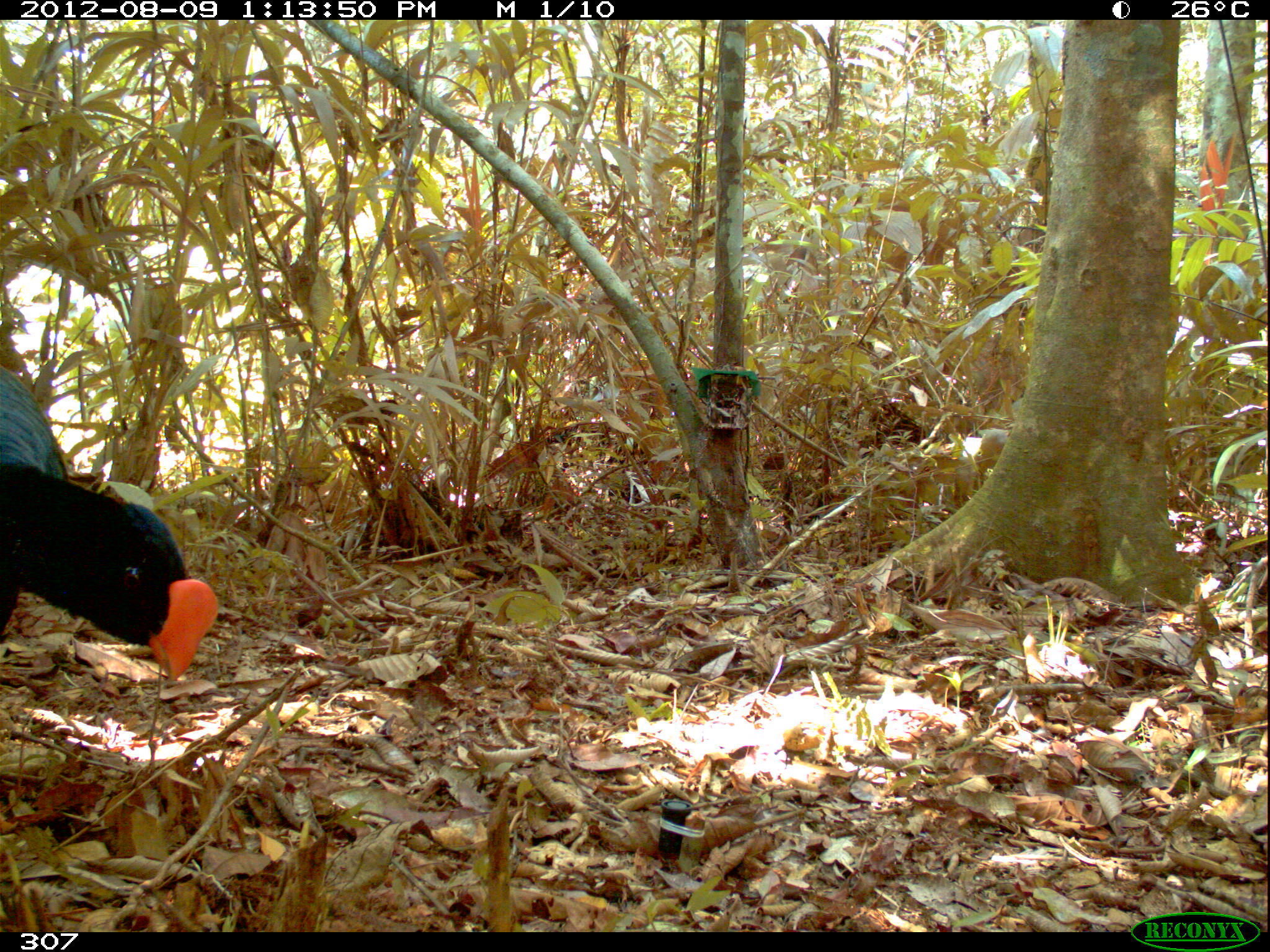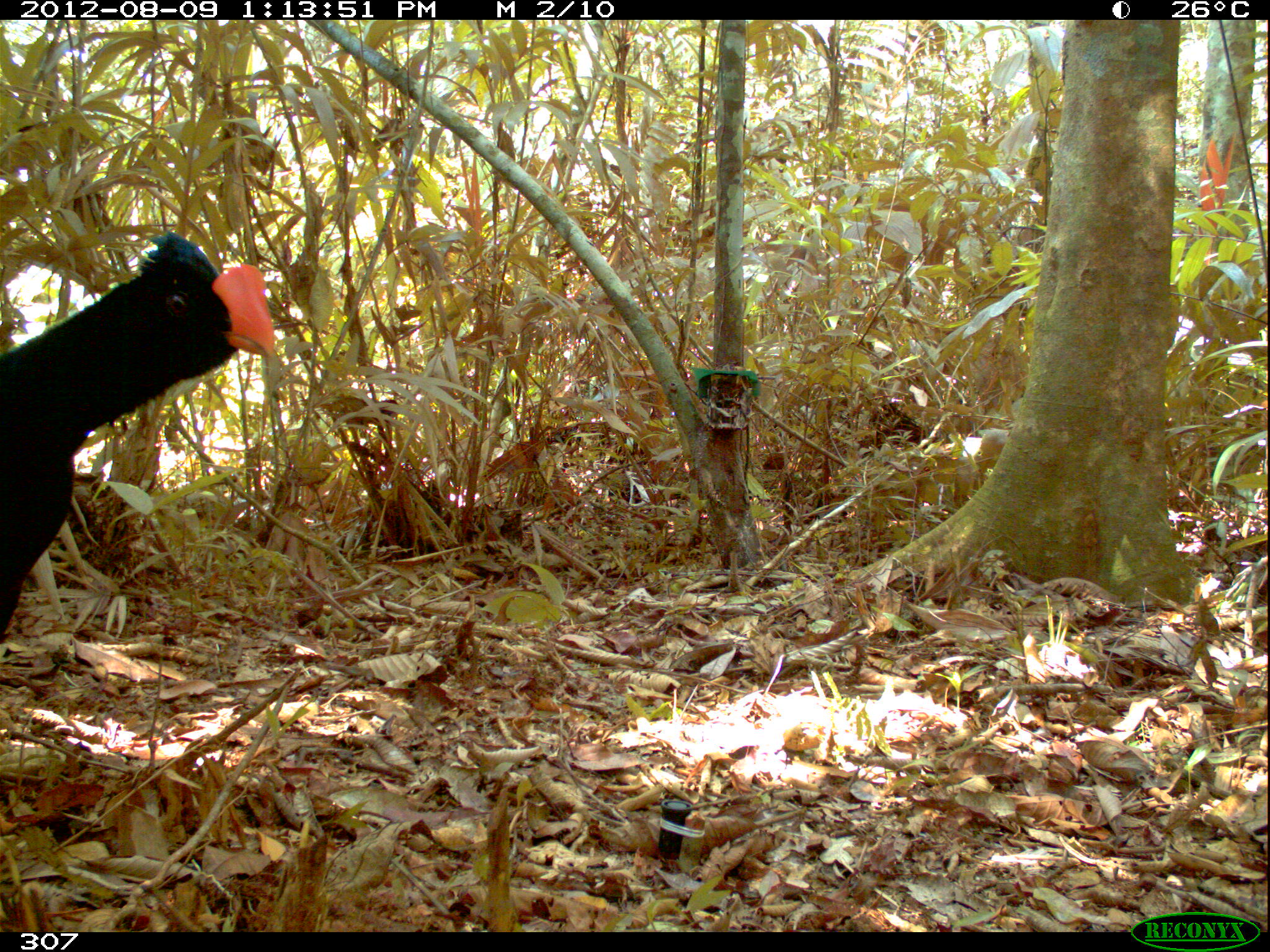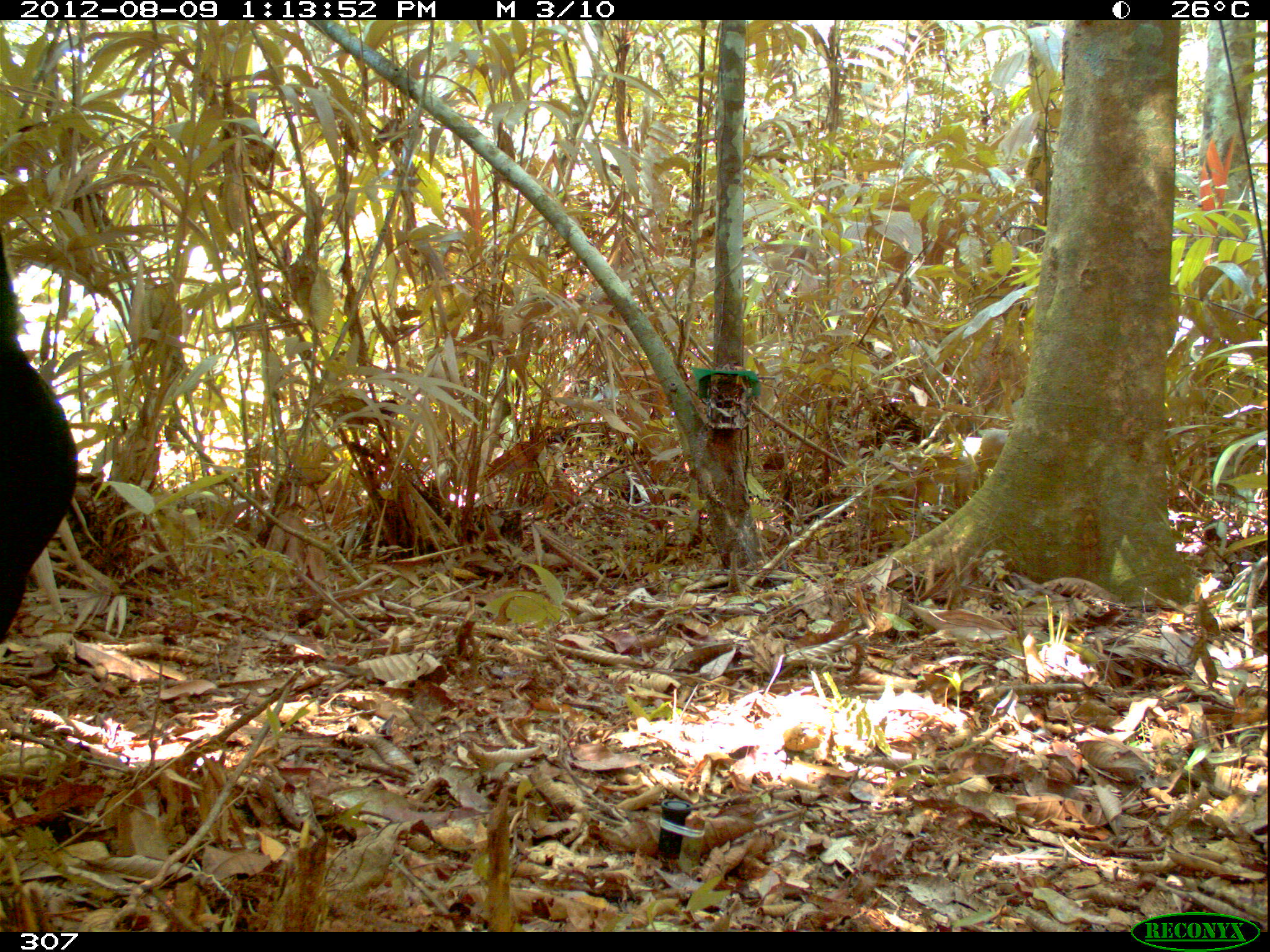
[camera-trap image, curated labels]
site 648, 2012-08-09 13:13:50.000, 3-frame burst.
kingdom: Animalia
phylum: Chordata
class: Aves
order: Galliformes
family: Cracidae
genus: Mitu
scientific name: Mitu tuberosum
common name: razor-billed curassow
Mitu tuberosum (razor-billed curassow).